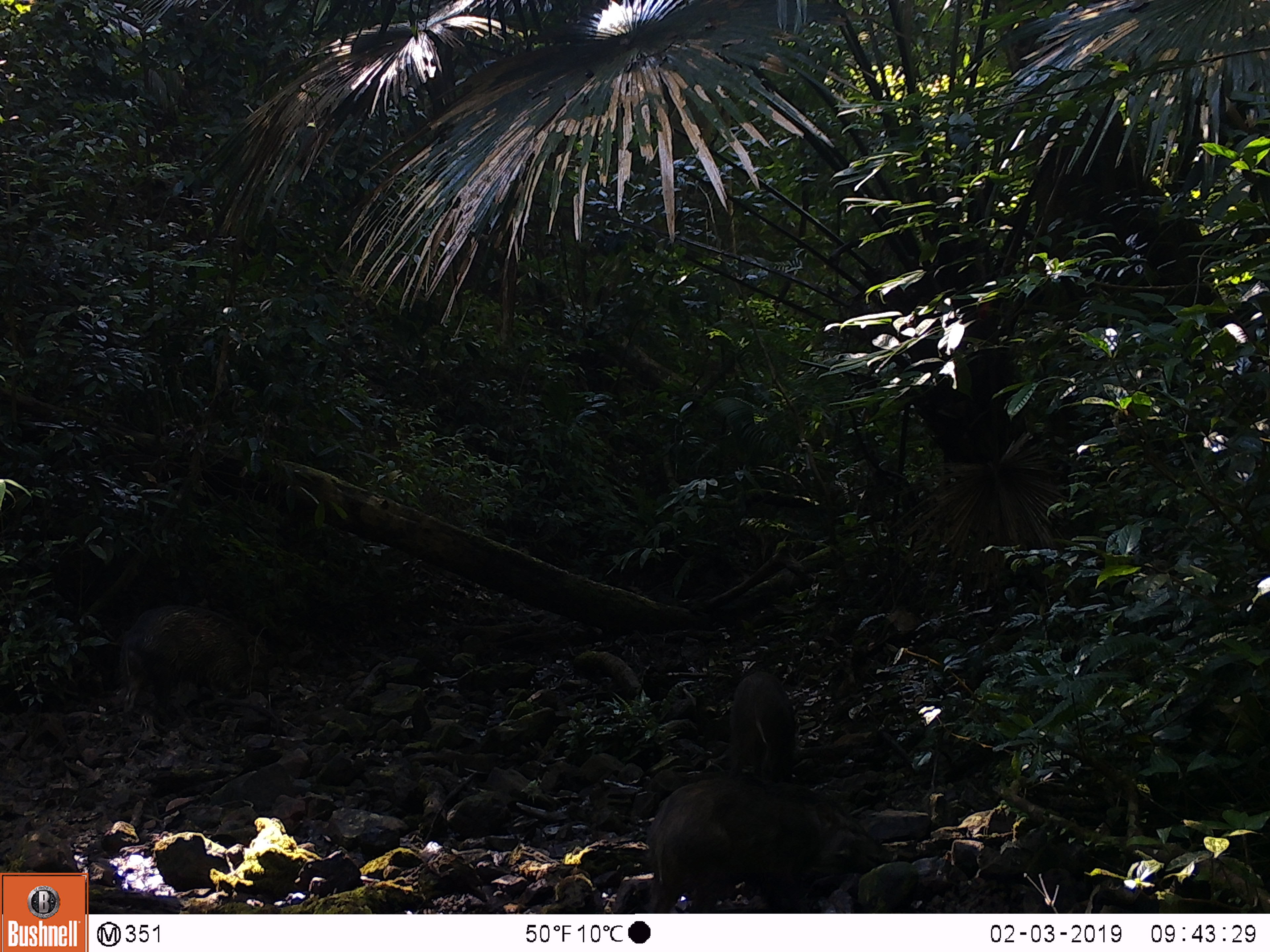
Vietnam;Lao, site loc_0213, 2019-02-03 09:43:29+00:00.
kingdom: Animalia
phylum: Chordata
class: Mammalia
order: Artiodactyla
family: Suidae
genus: Sus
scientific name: Sus scrofa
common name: eurasian wild pig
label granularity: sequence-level